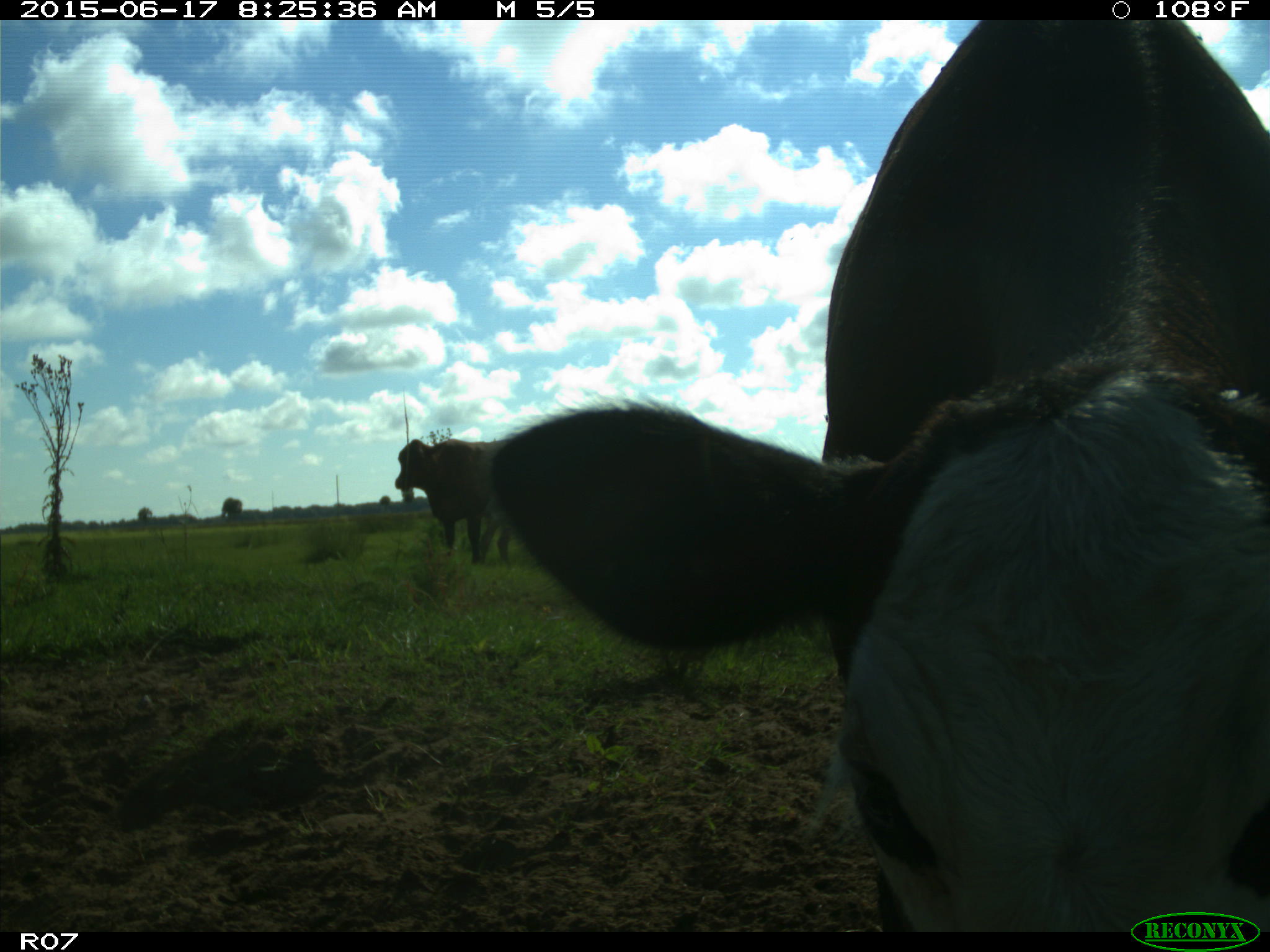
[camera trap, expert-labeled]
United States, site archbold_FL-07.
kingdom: Animalia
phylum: Chordata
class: Mammalia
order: Artiodactyla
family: Bovidae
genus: Bos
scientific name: Bos taurus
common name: domestic cow